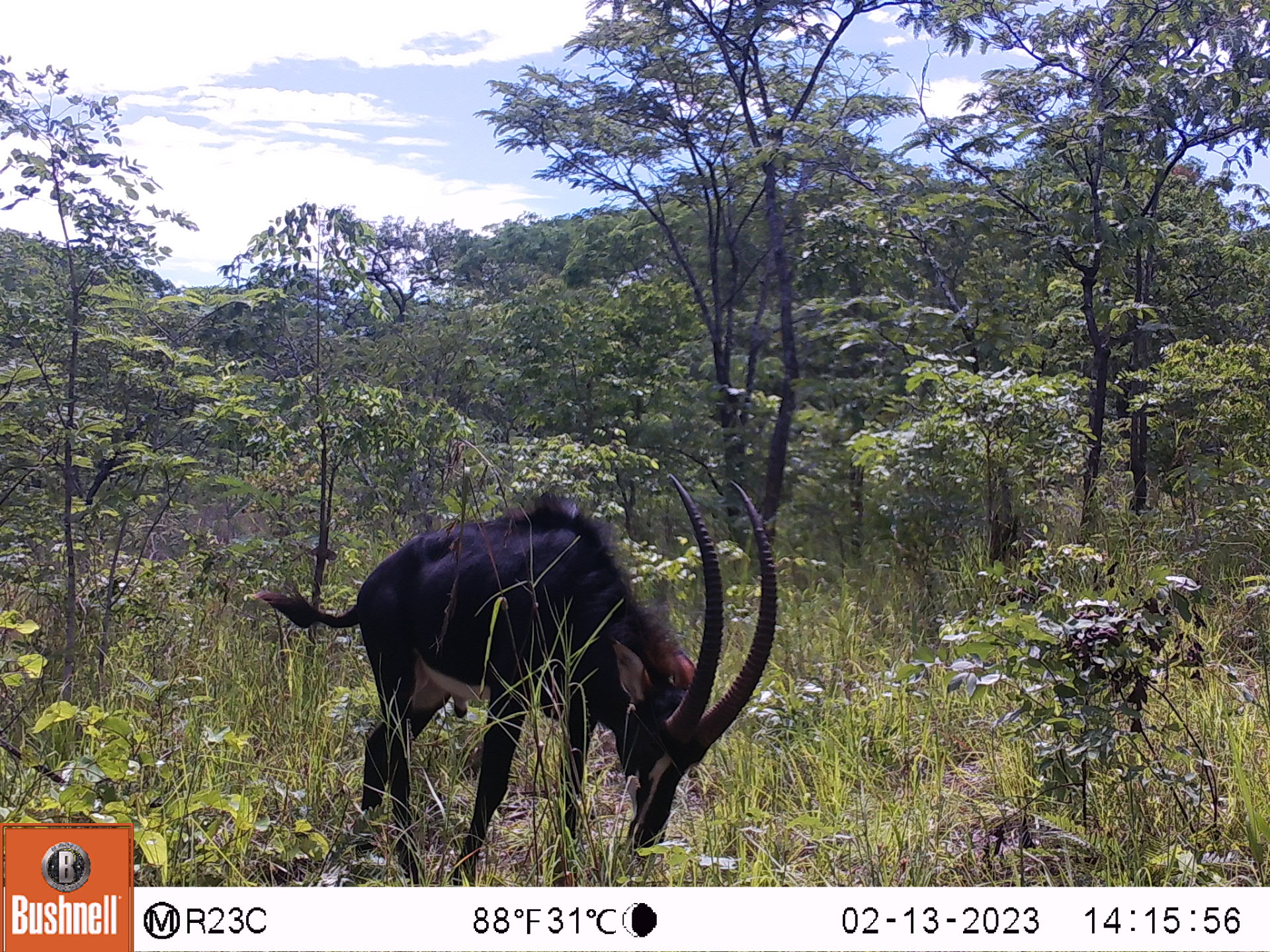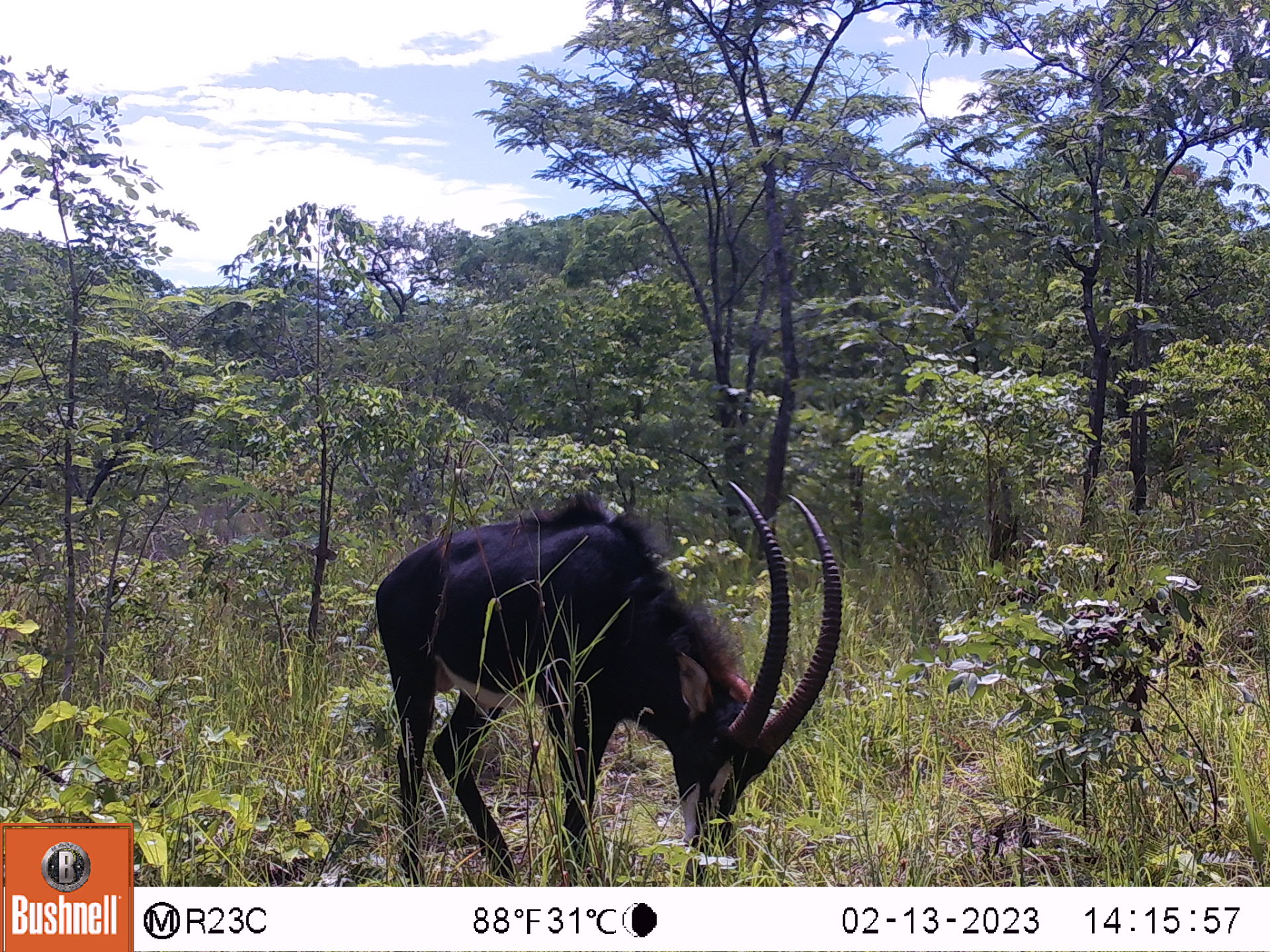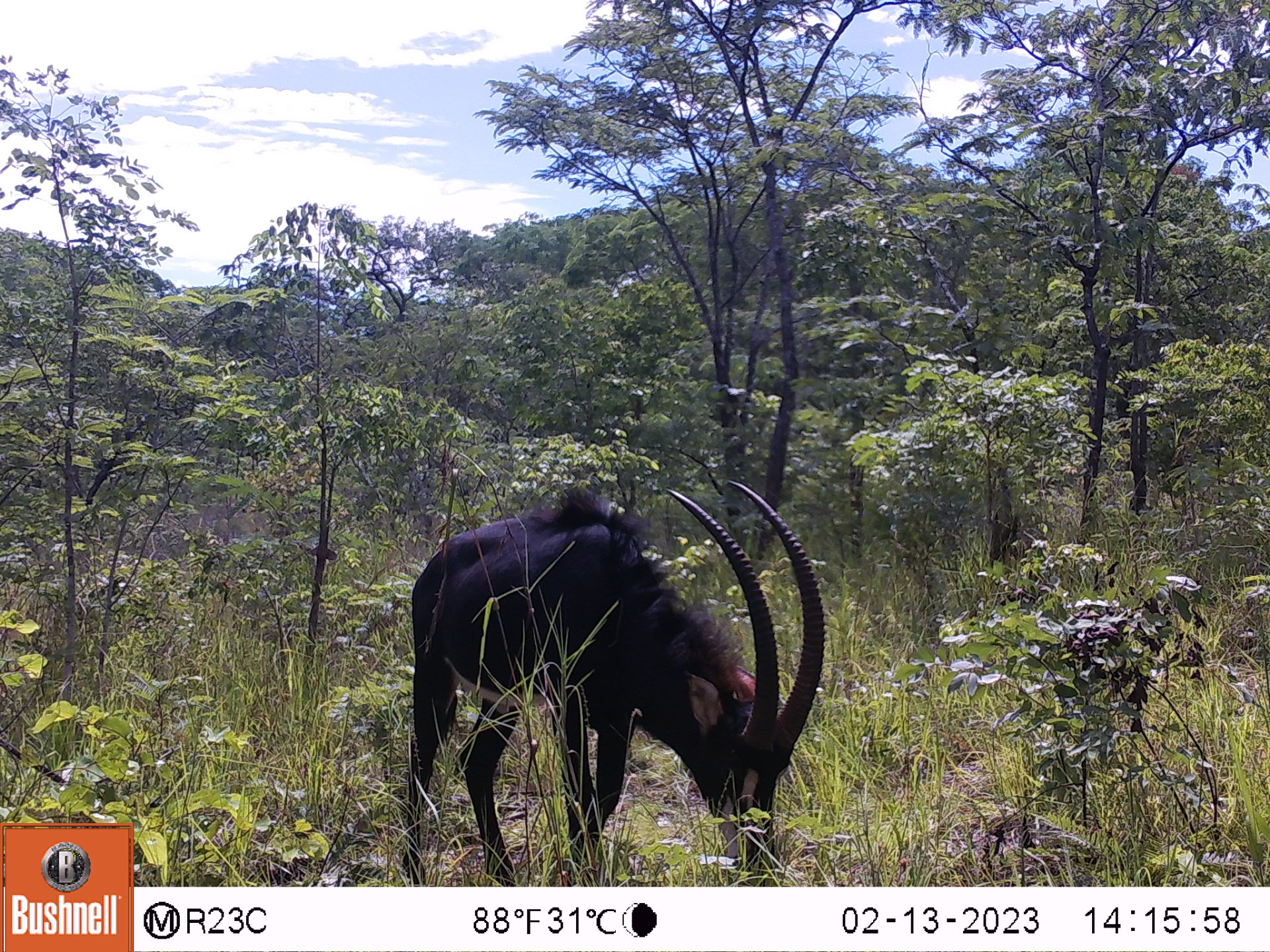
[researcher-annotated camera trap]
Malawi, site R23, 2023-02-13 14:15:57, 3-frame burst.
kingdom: Animalia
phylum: Chordata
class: Mammalia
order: Artiodactyla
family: Bovidae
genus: Hippotragus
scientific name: Hippotragus niger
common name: sable antelope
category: sable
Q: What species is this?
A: Sable (sable antelope) (Hippotragus niger).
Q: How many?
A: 1.